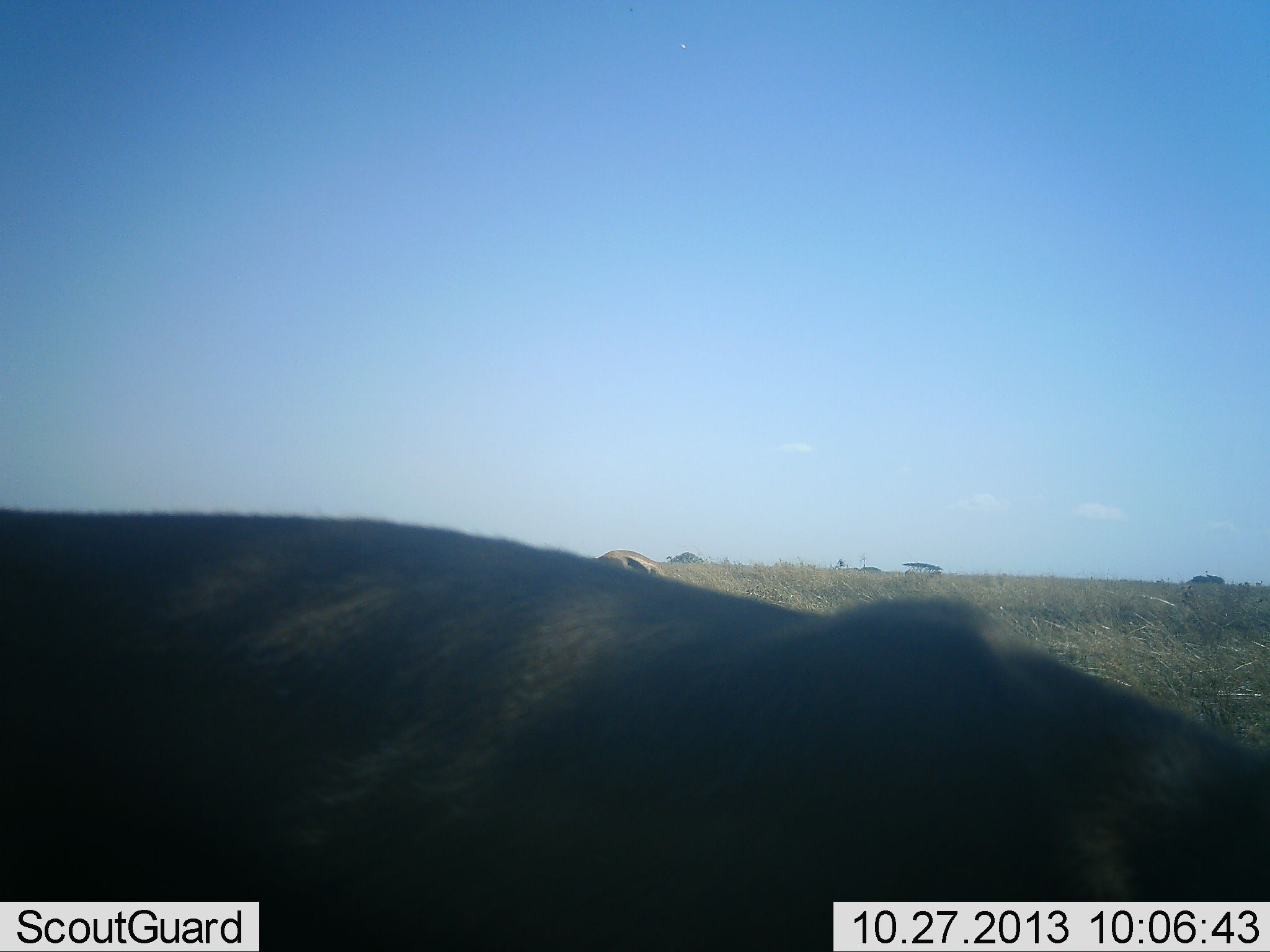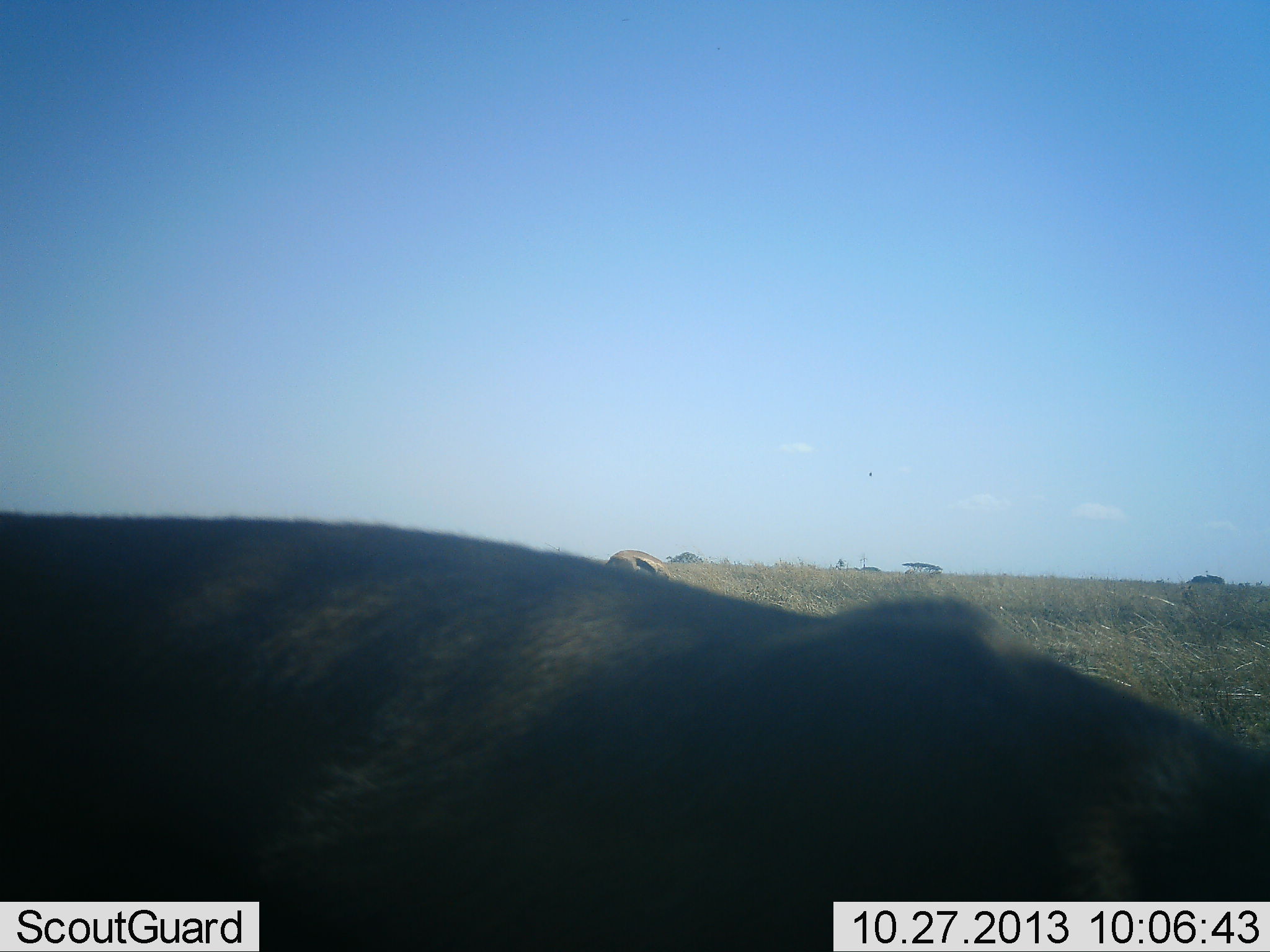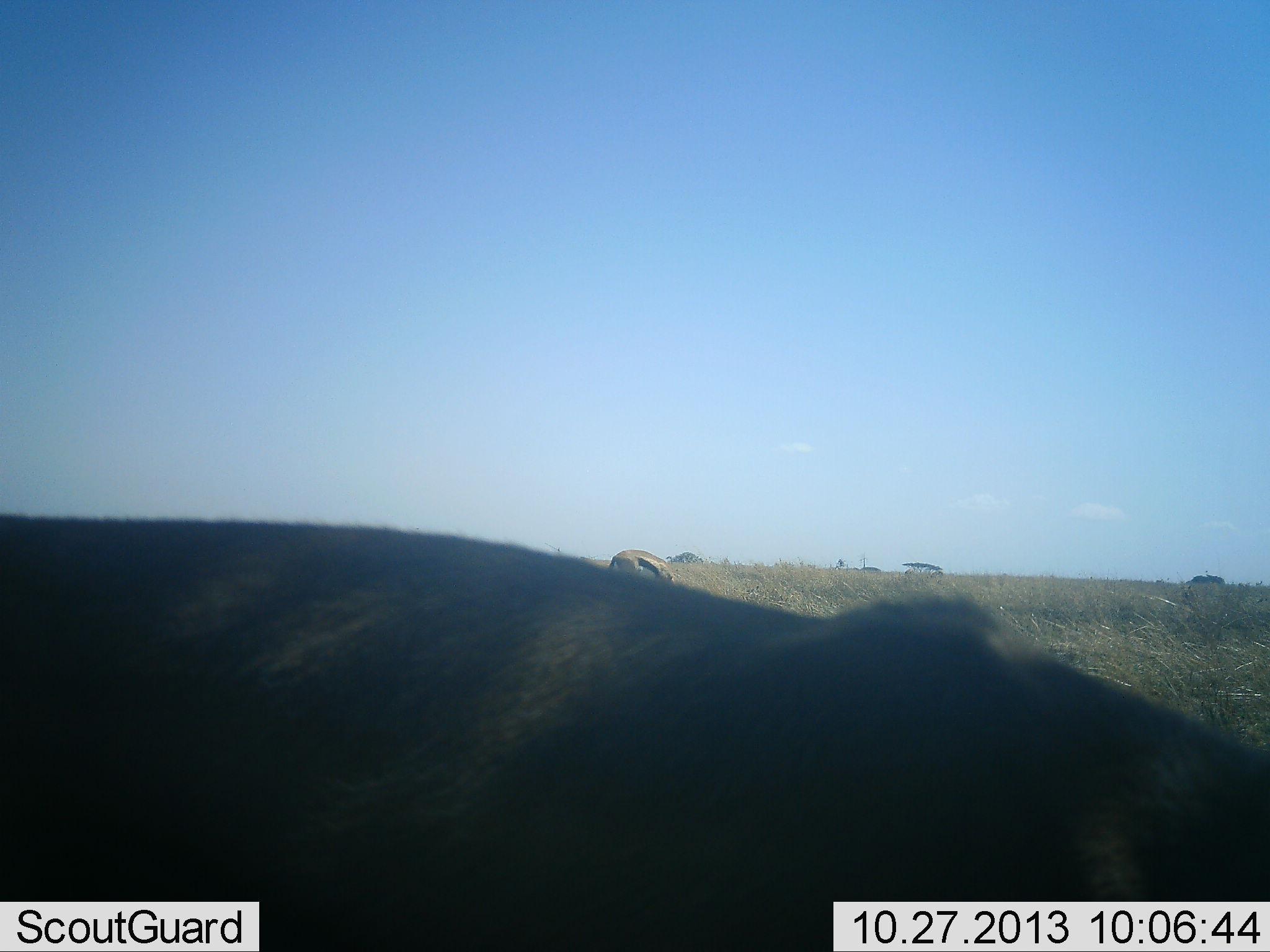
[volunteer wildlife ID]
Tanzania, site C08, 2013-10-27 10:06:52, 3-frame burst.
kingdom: Animalia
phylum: Chordata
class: Mammalia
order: Artiodactyla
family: Bovidae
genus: Eudorcas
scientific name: Eudorcas thomsonii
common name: thomson's gazelle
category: gazellethomsons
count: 2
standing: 35%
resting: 0%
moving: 0%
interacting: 0%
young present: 0%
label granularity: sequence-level